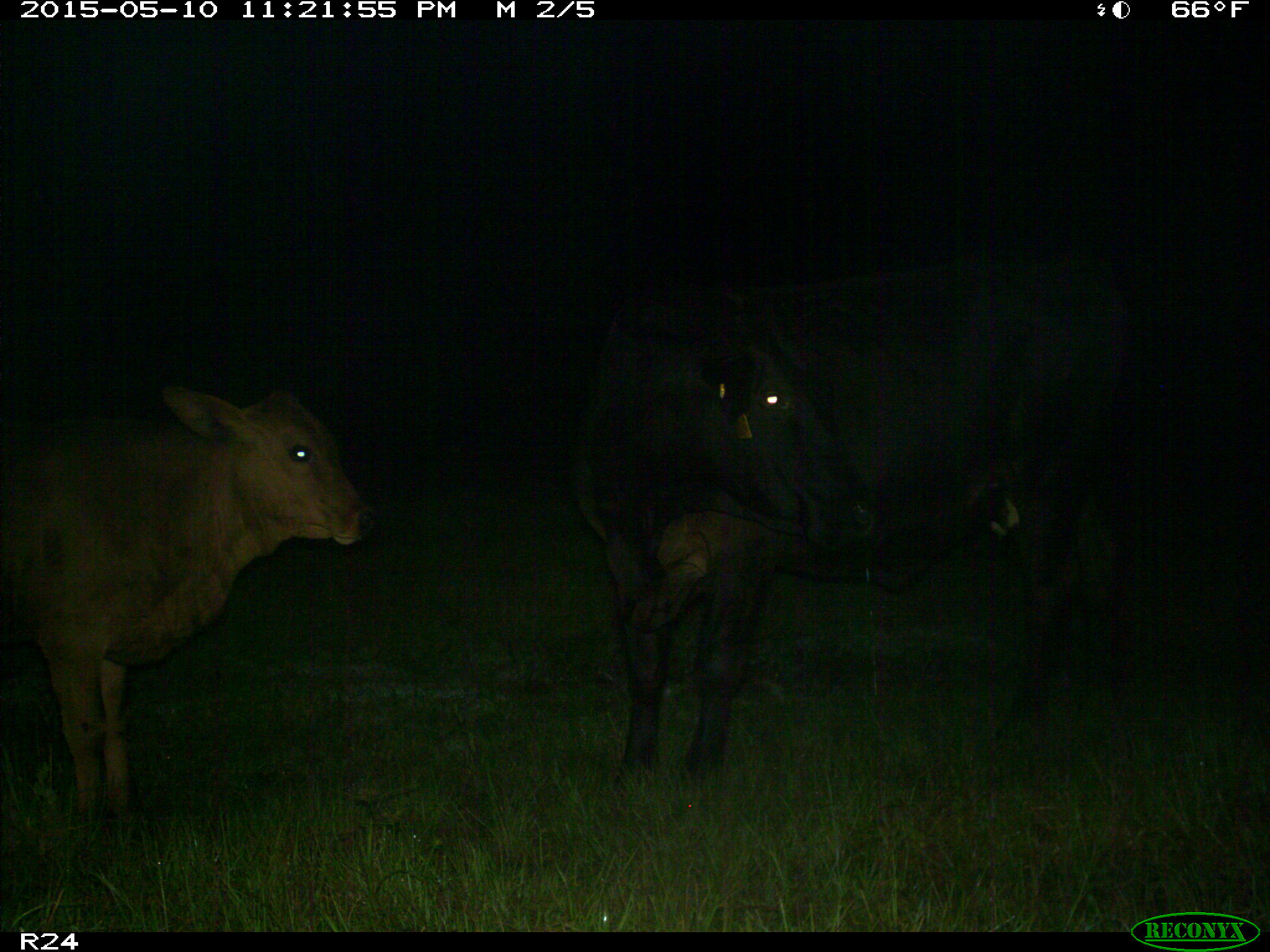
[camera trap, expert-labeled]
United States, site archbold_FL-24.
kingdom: Animalia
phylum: Chordata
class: Mammalia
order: Artiodactyla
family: Bovidae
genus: Bos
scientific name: Bos taurus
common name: domestic cow